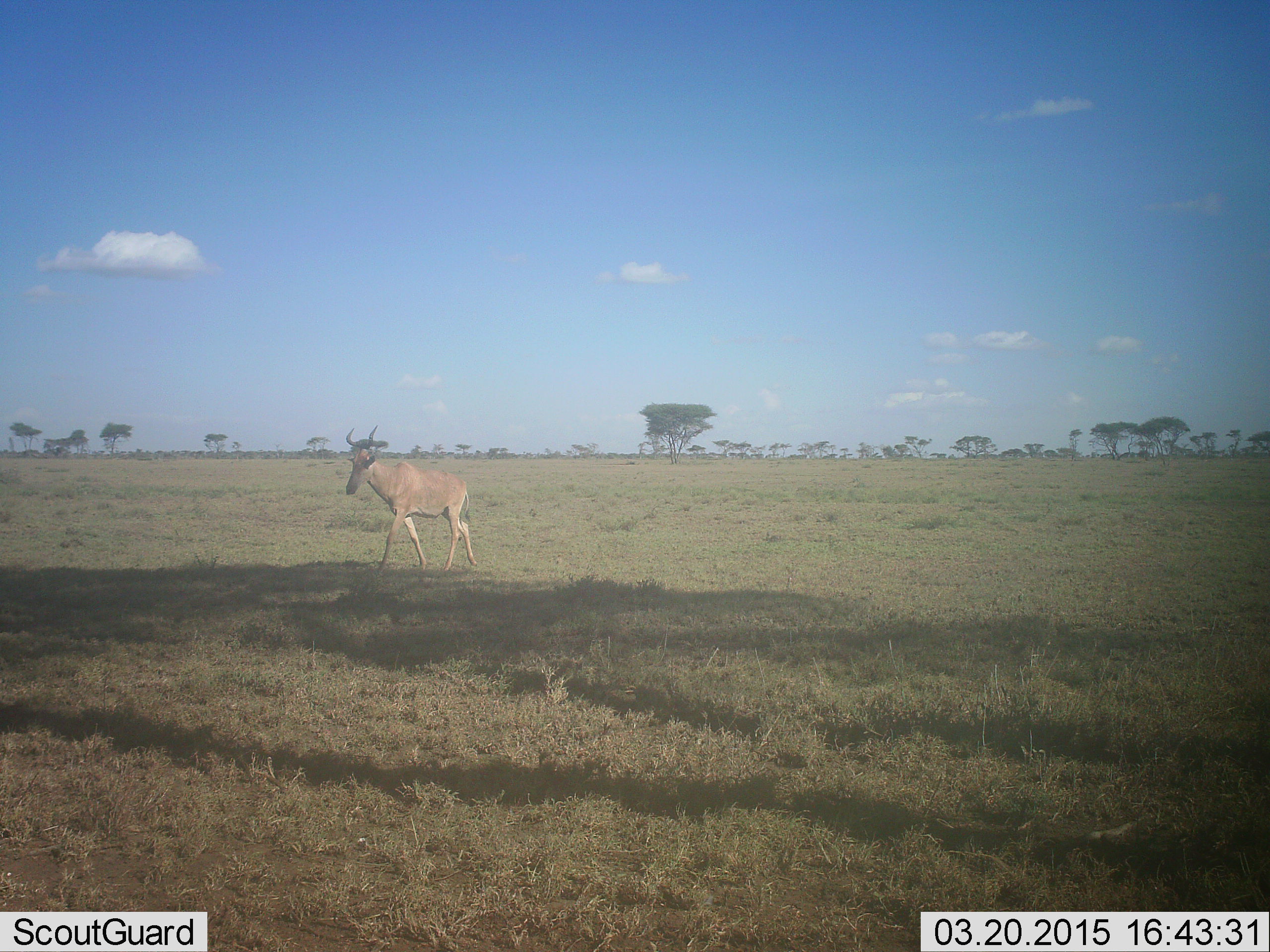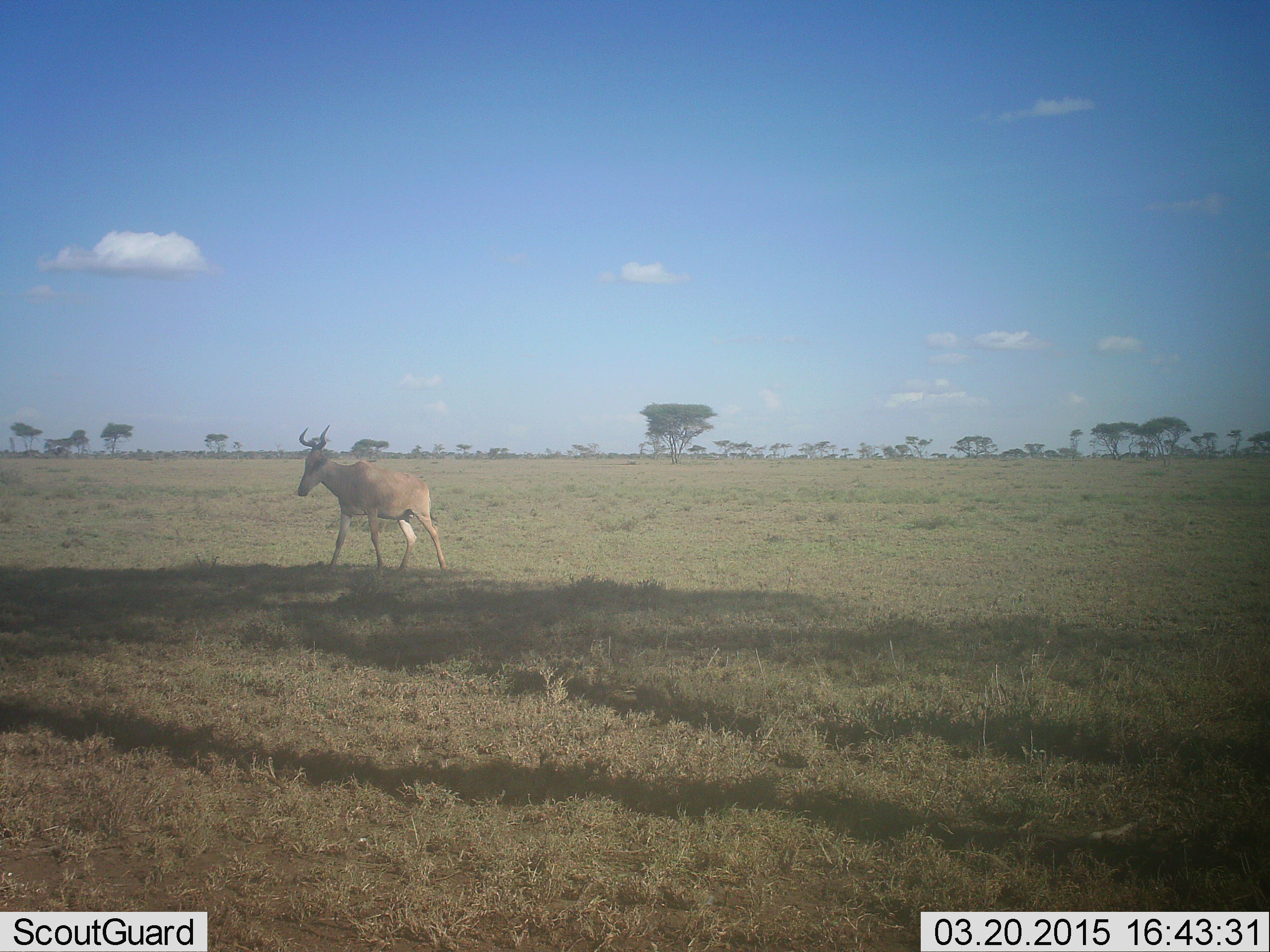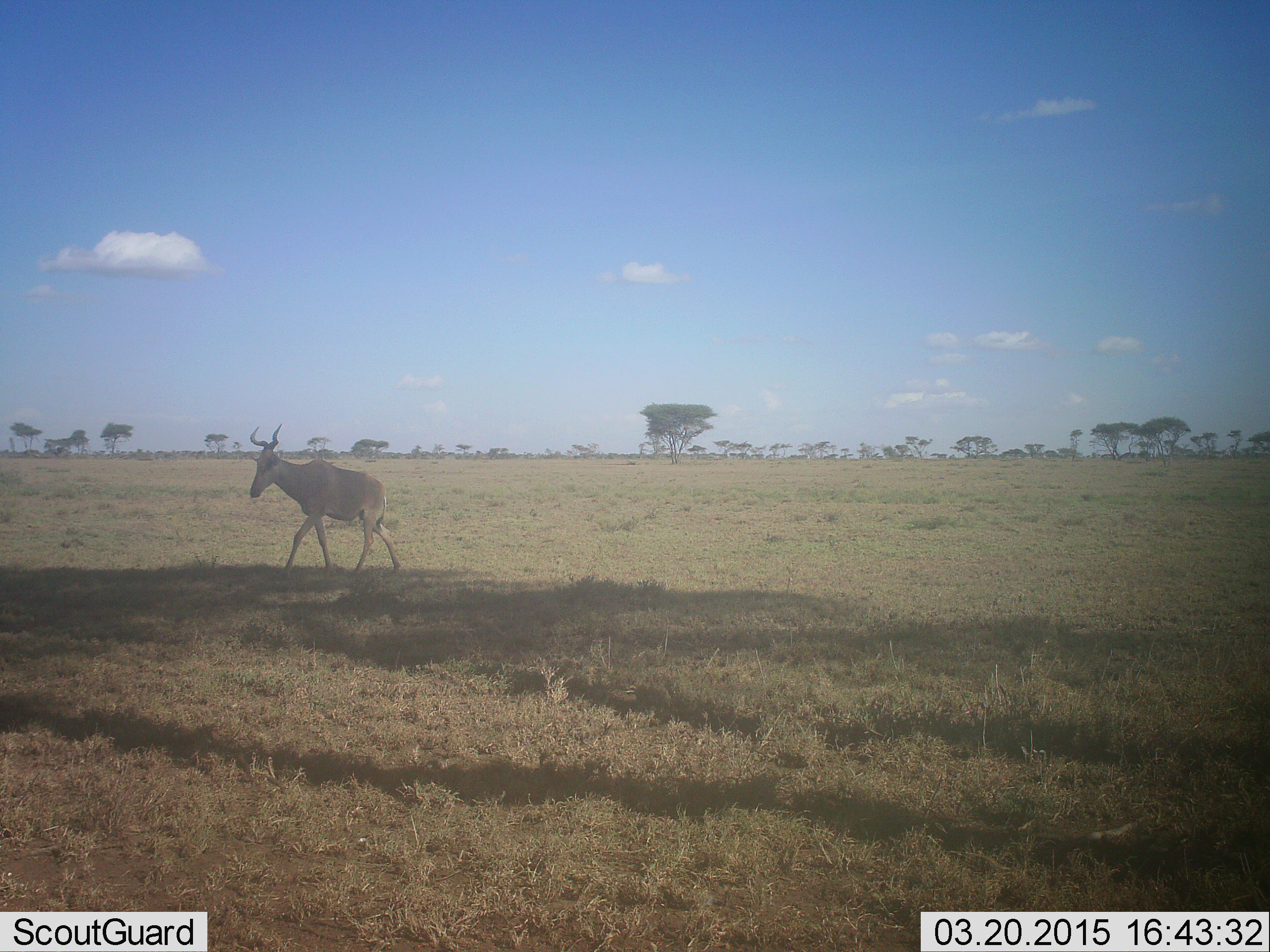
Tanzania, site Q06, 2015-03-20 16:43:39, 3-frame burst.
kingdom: Animalia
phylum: Chordata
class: Mammalia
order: Artiodactyla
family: Bovidae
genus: Alcelaphus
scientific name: Alcelaphus buselaphus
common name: hartebeest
Hartebeest (Alcelaphus buselaphus), count 1. Behavior (volunteer vote fractions): standing 0%, resting 0%, moving 100%, interacting 0%. Young present (vote fraction): 0%. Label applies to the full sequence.